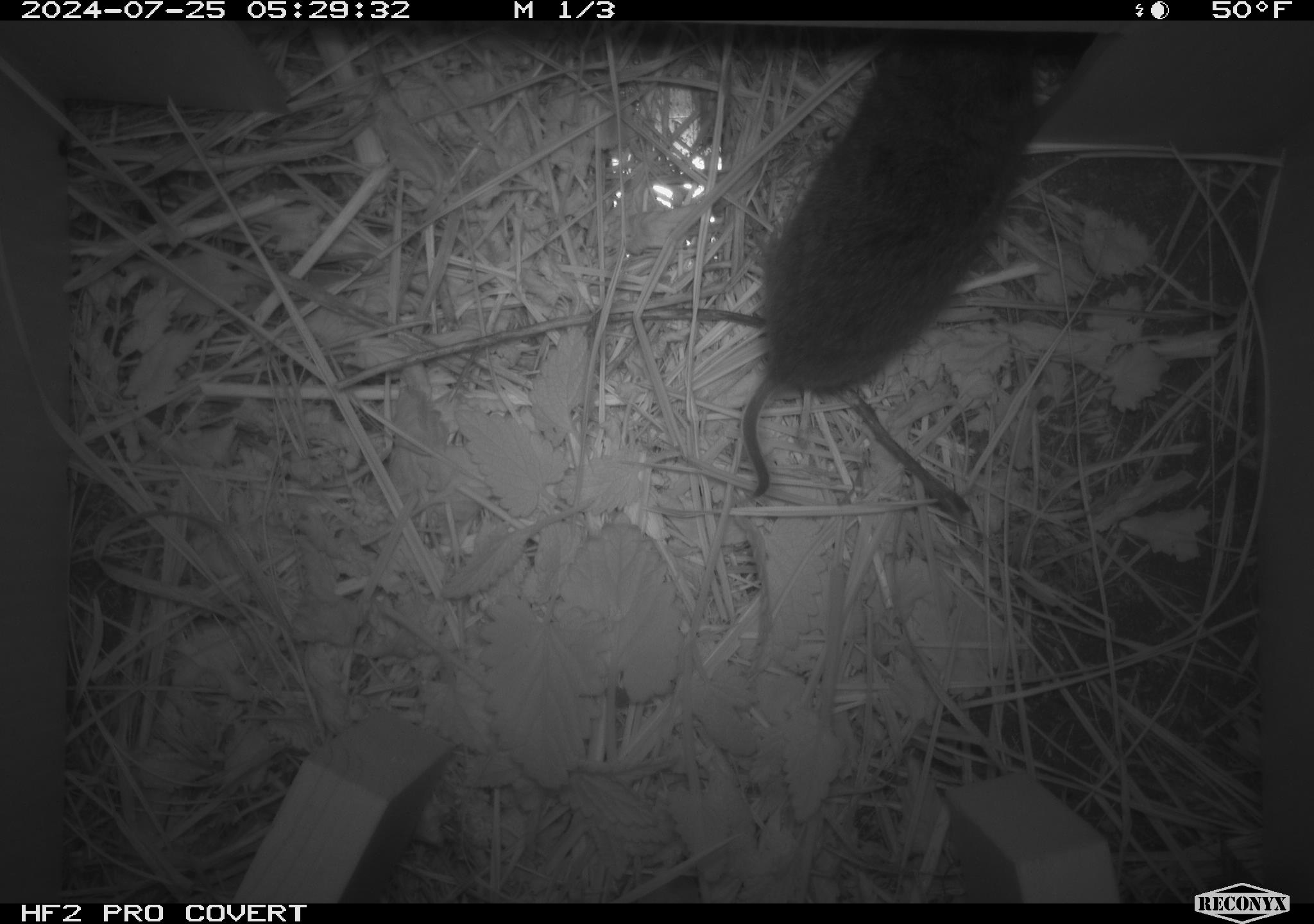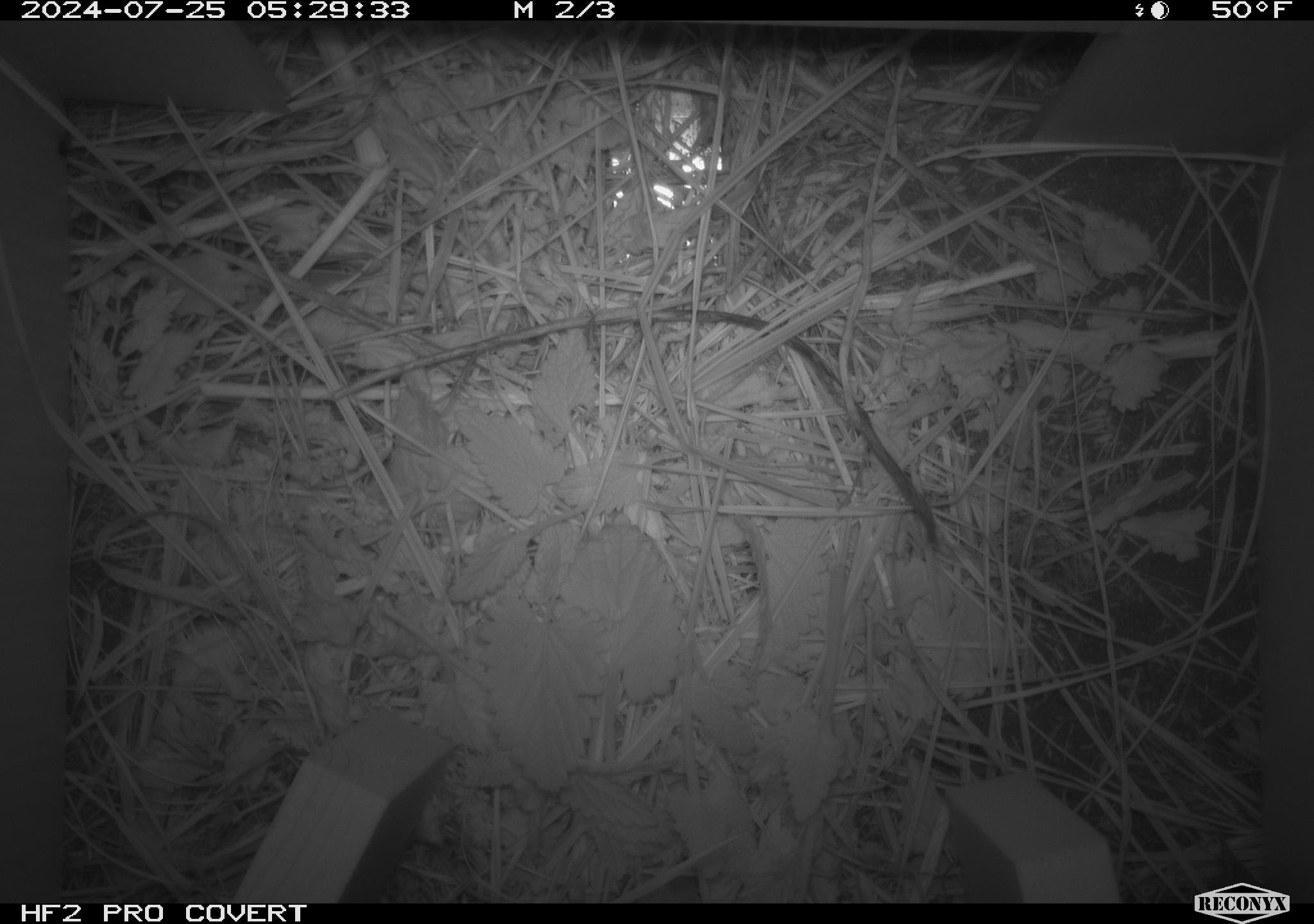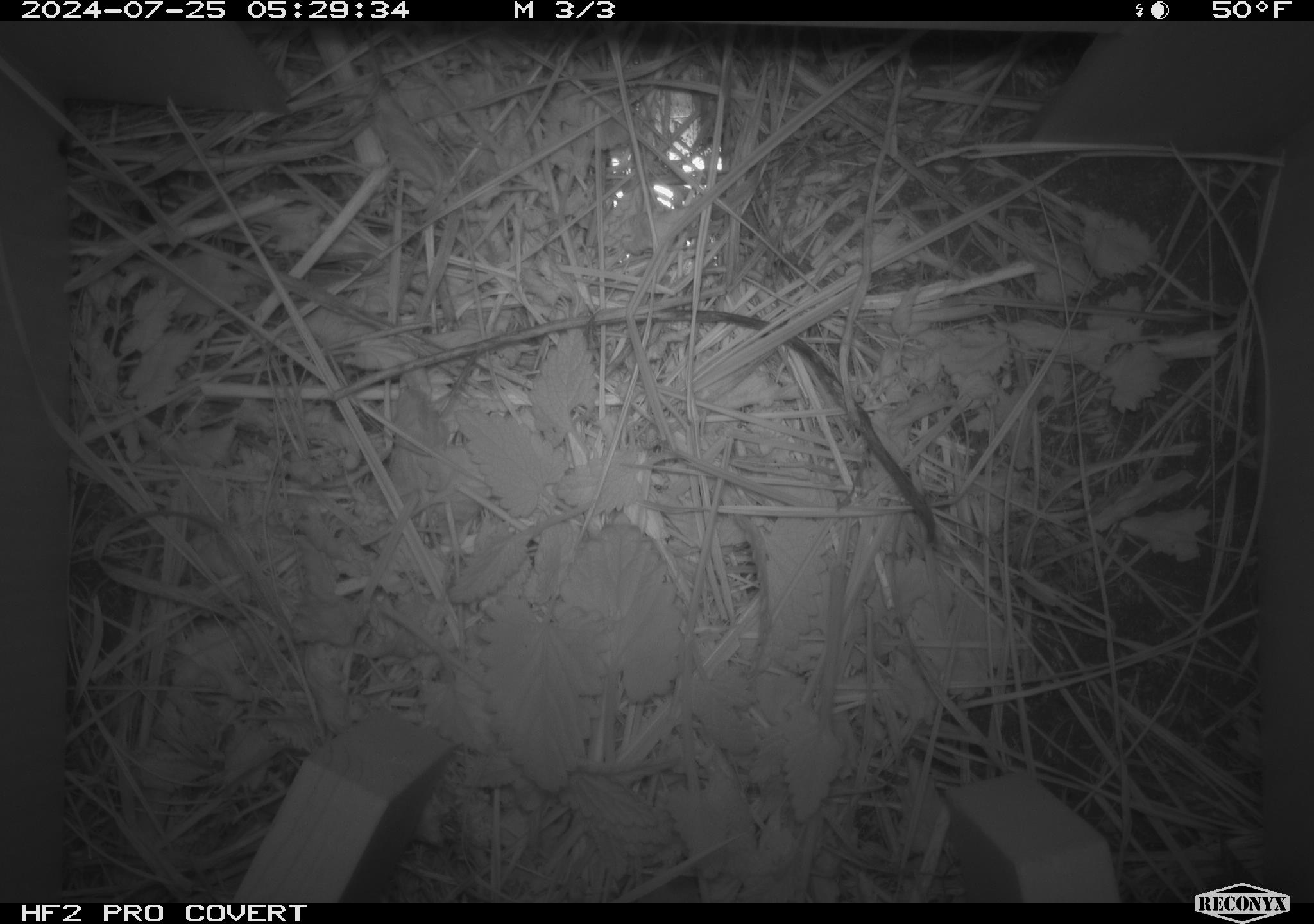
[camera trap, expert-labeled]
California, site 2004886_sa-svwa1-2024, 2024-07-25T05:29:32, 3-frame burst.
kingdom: Animalia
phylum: Chordata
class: Mammalia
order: Rodentia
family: Cricetidae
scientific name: Arvicolinae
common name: voles, lemmings, and muskrats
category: arvicolinae subfamily